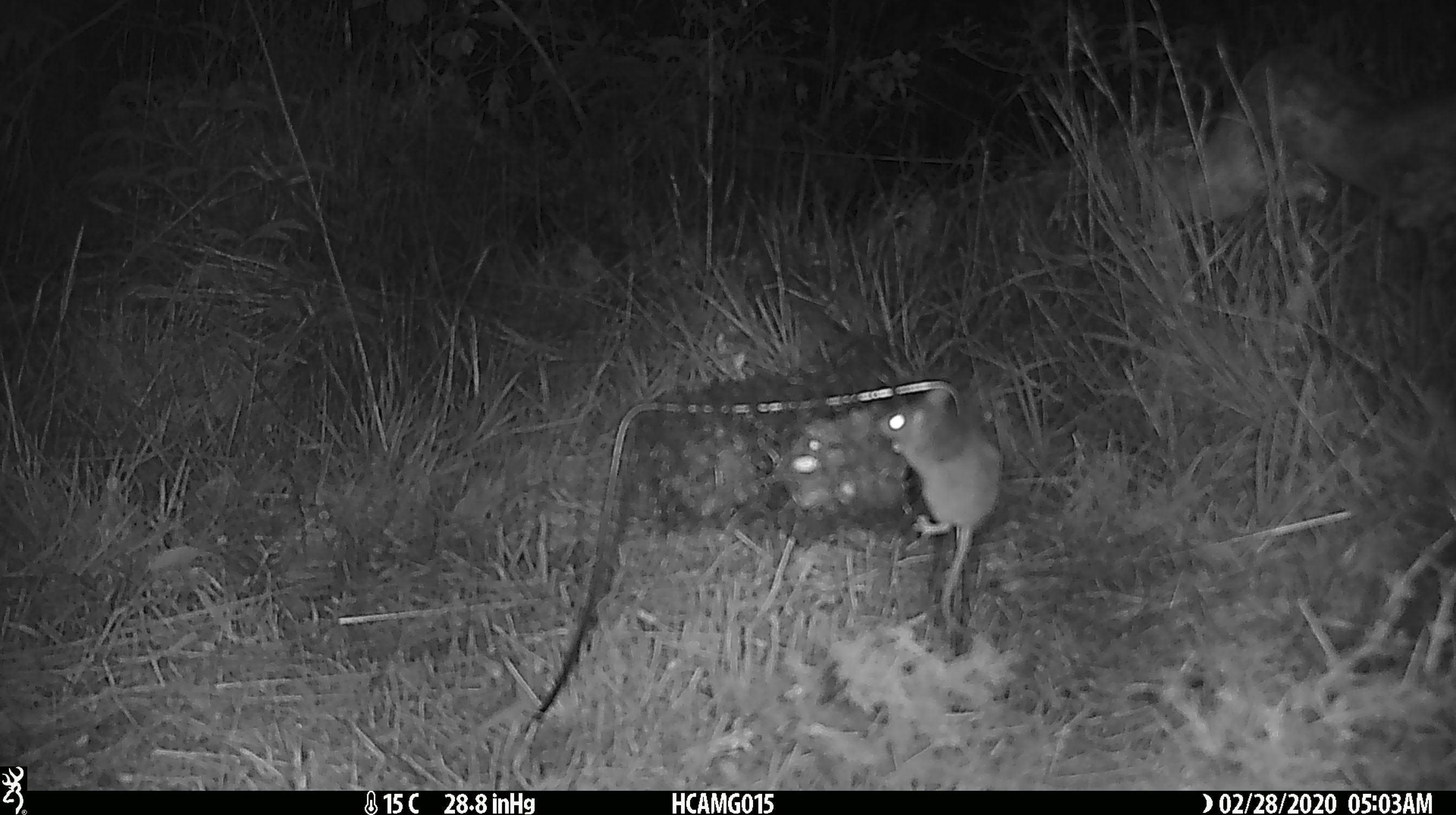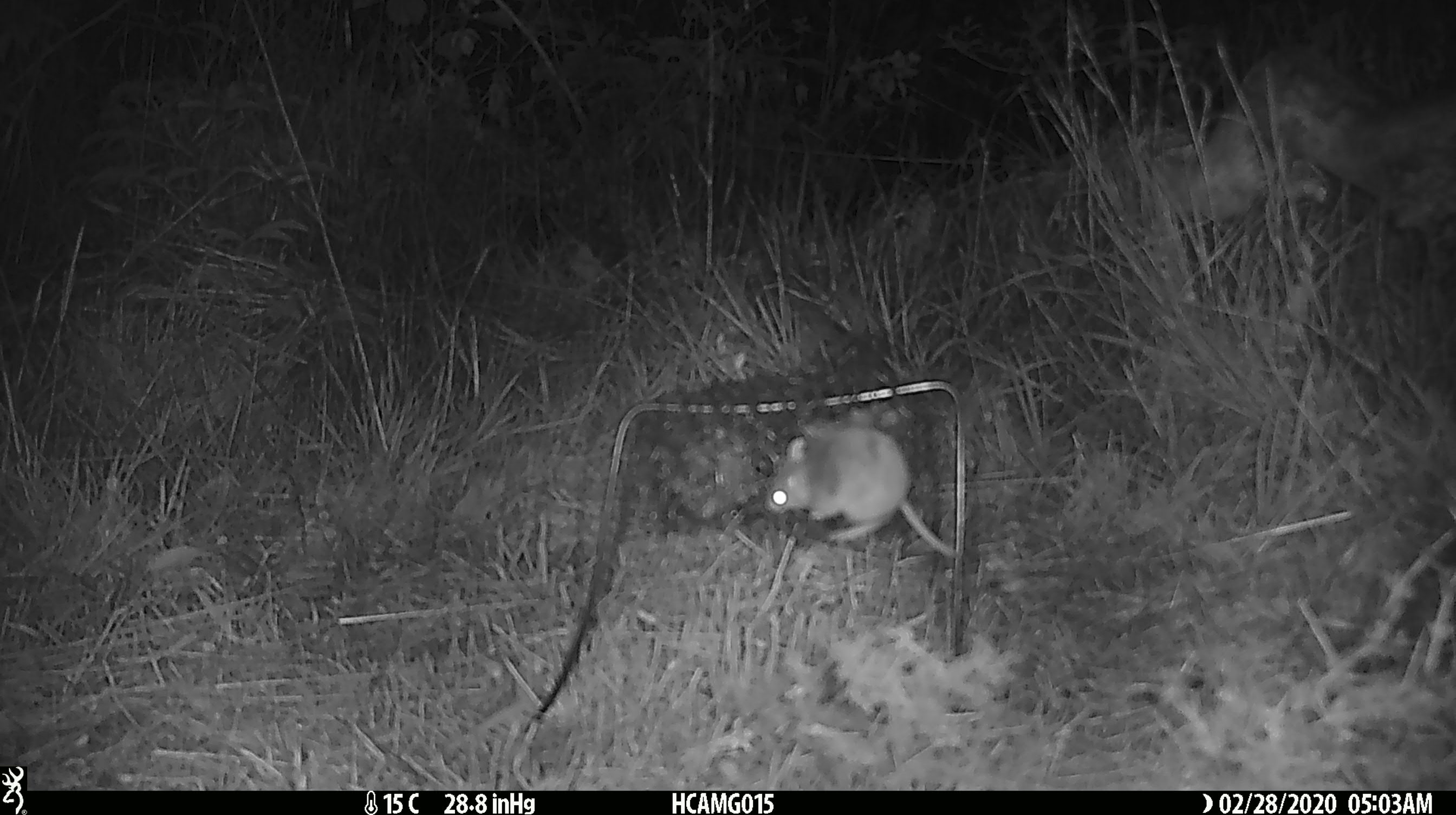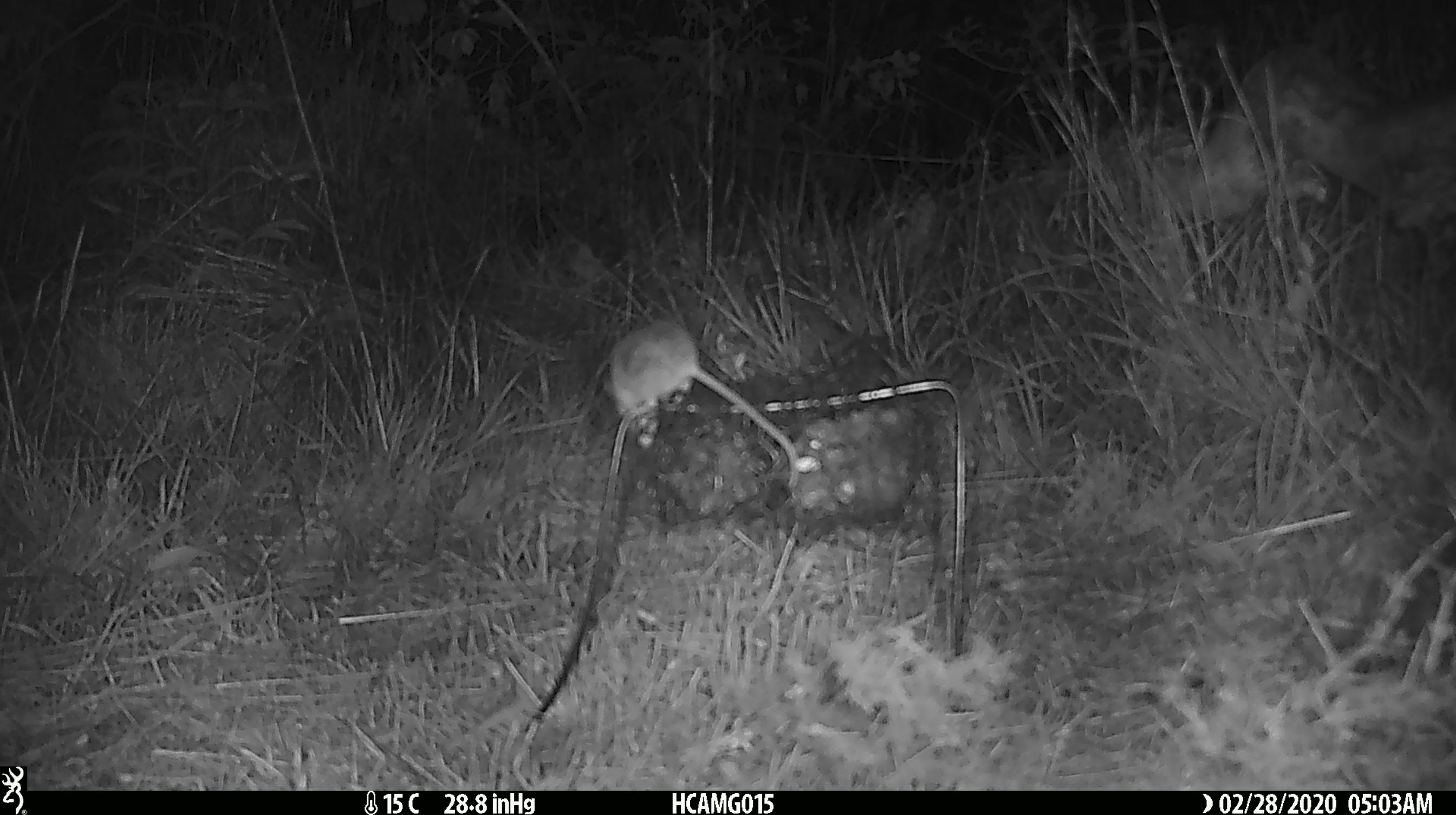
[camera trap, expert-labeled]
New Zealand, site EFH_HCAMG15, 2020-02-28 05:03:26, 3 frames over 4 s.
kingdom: Animalia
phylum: Chordata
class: Mammalia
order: Rodentia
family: Muridae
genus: Mus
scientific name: Mus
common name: mouse